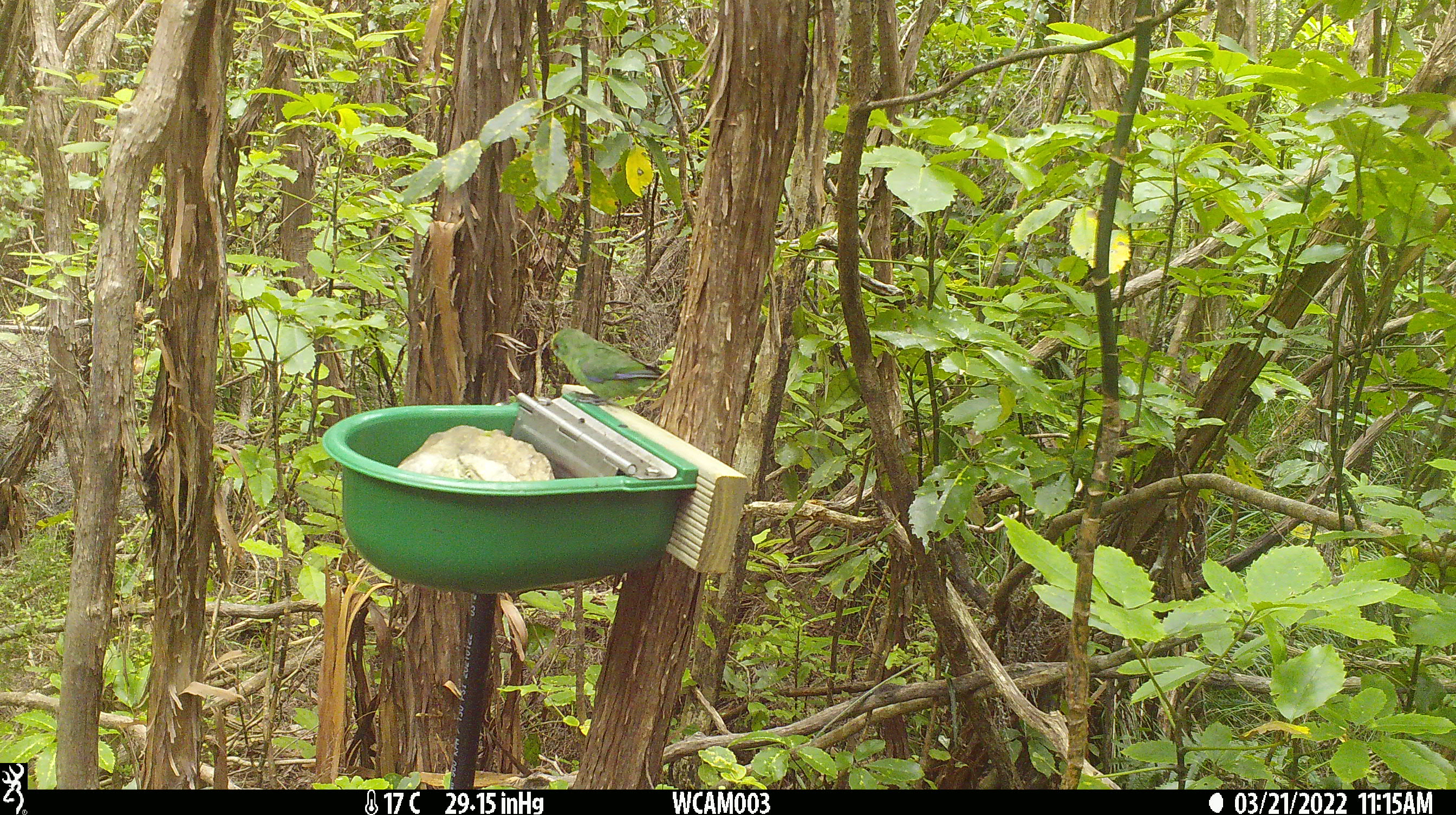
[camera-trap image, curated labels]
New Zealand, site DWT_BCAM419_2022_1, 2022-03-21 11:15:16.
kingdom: Animalia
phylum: Chordata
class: Aves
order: Psittaciformes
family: Psittaculidae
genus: Cyanoramphus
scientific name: Cyanoramphus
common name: parakeet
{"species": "parakeet (Cyanoramphus)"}